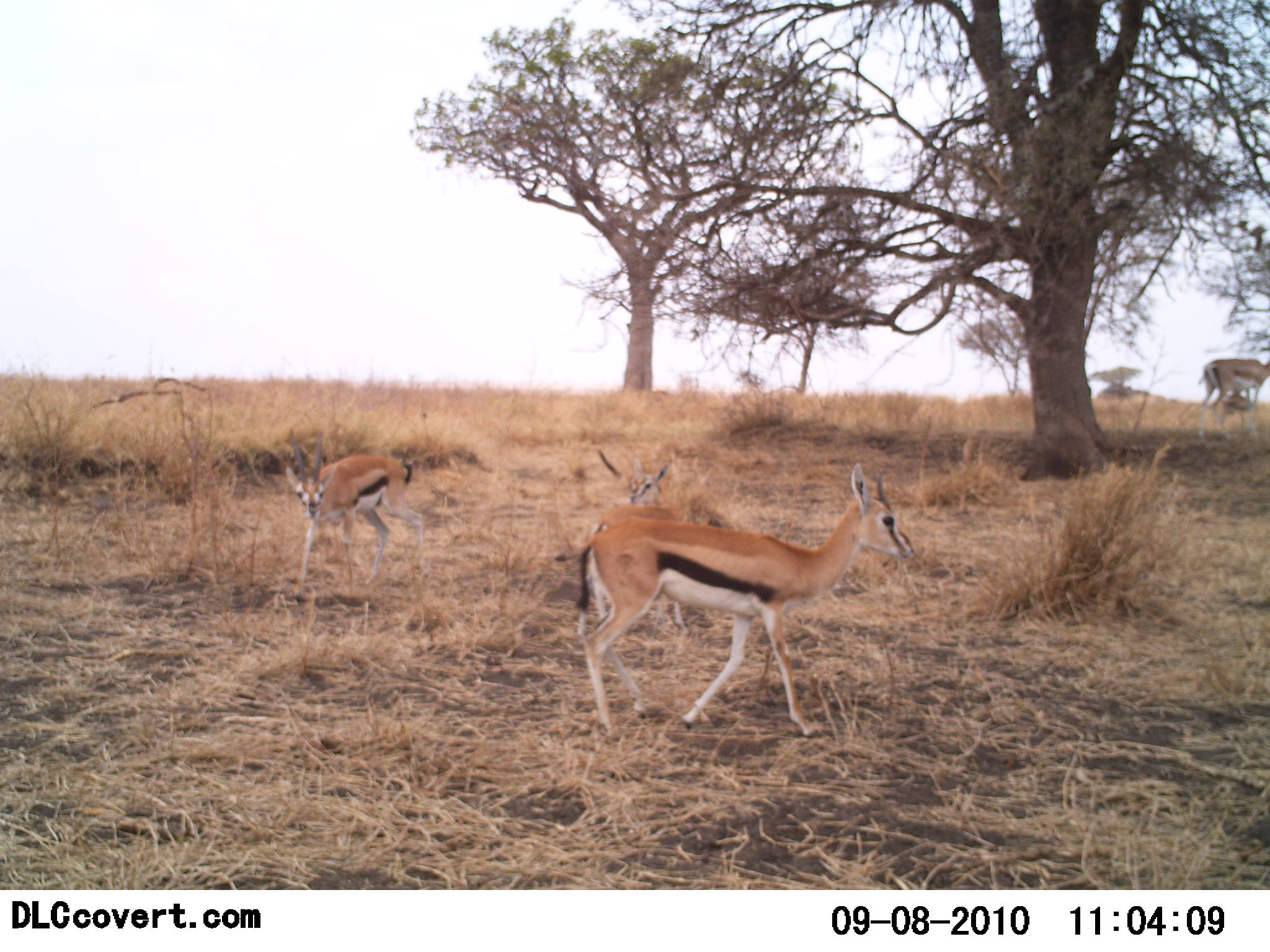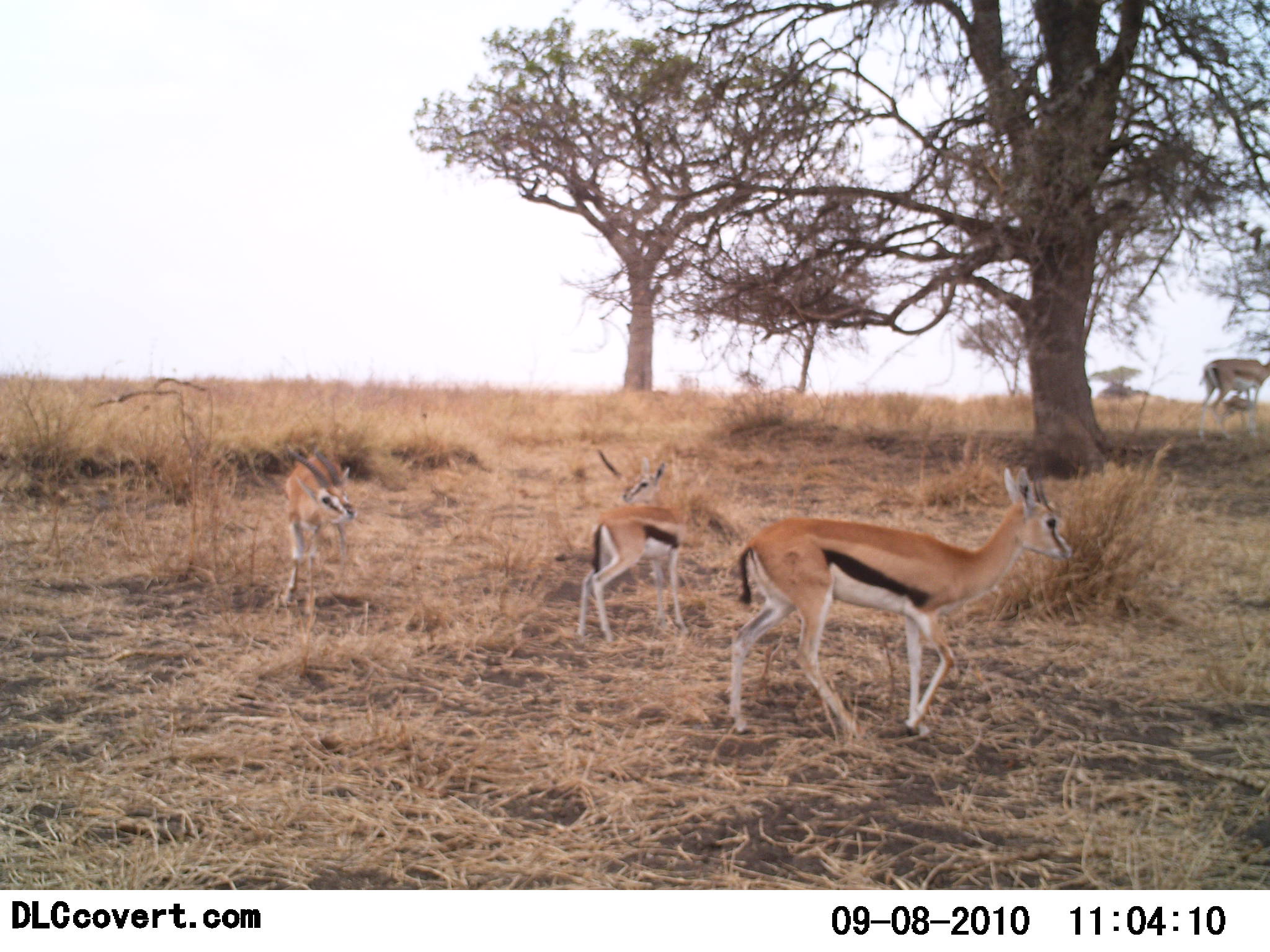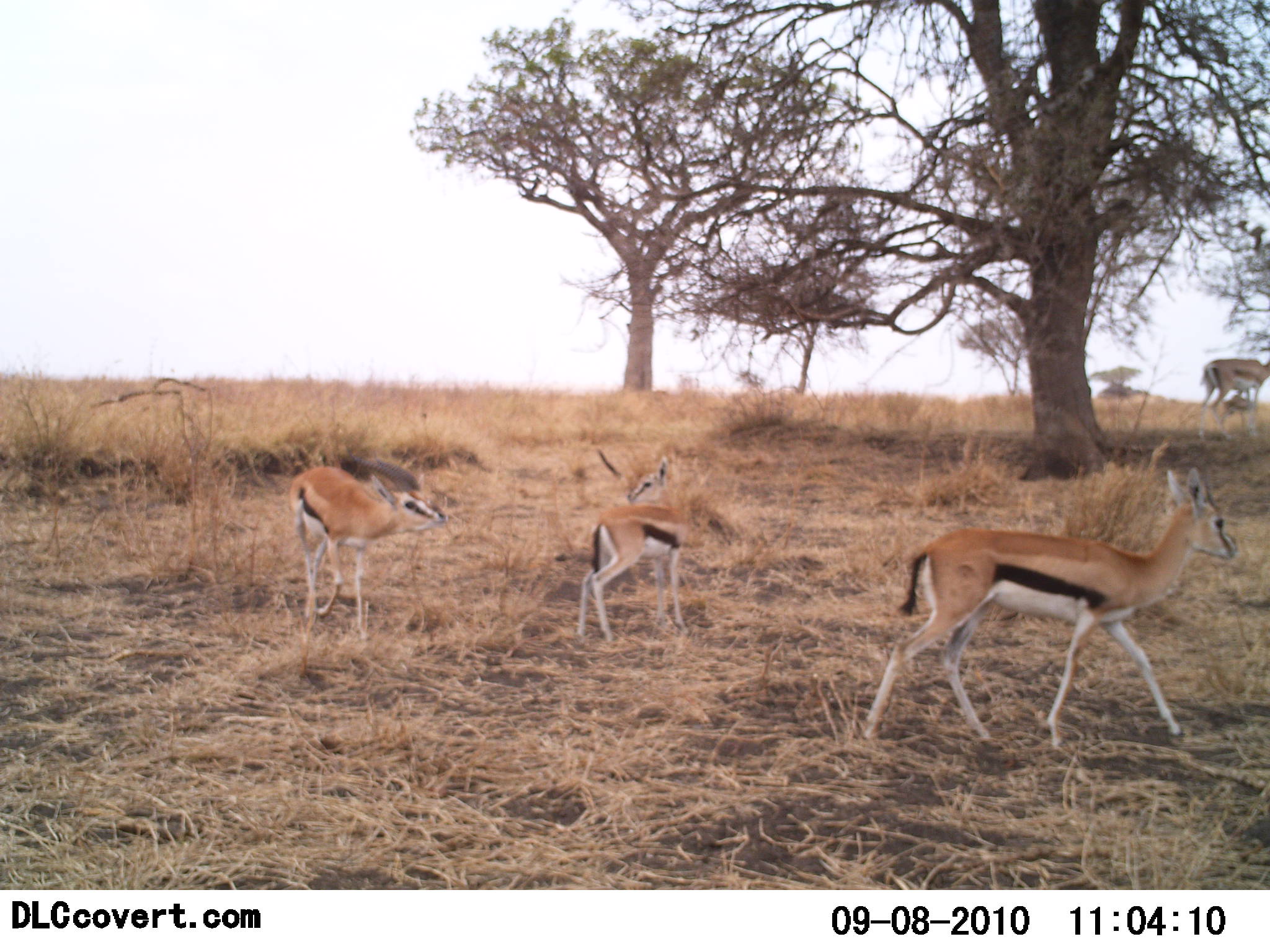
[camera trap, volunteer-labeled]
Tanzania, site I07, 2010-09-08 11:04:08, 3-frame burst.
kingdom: Animalia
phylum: Chordata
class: Mammalia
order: Artiodactyla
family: Bovidae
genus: Eudorcas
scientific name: Eudorcas thomsonii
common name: thomson's gazelle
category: gazellethomsons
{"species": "gazellethomsons (thomson's gazelle) (Eudorcas thomsonii)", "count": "5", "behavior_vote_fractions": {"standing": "71%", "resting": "10%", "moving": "67%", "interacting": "19%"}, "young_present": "38%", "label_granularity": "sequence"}